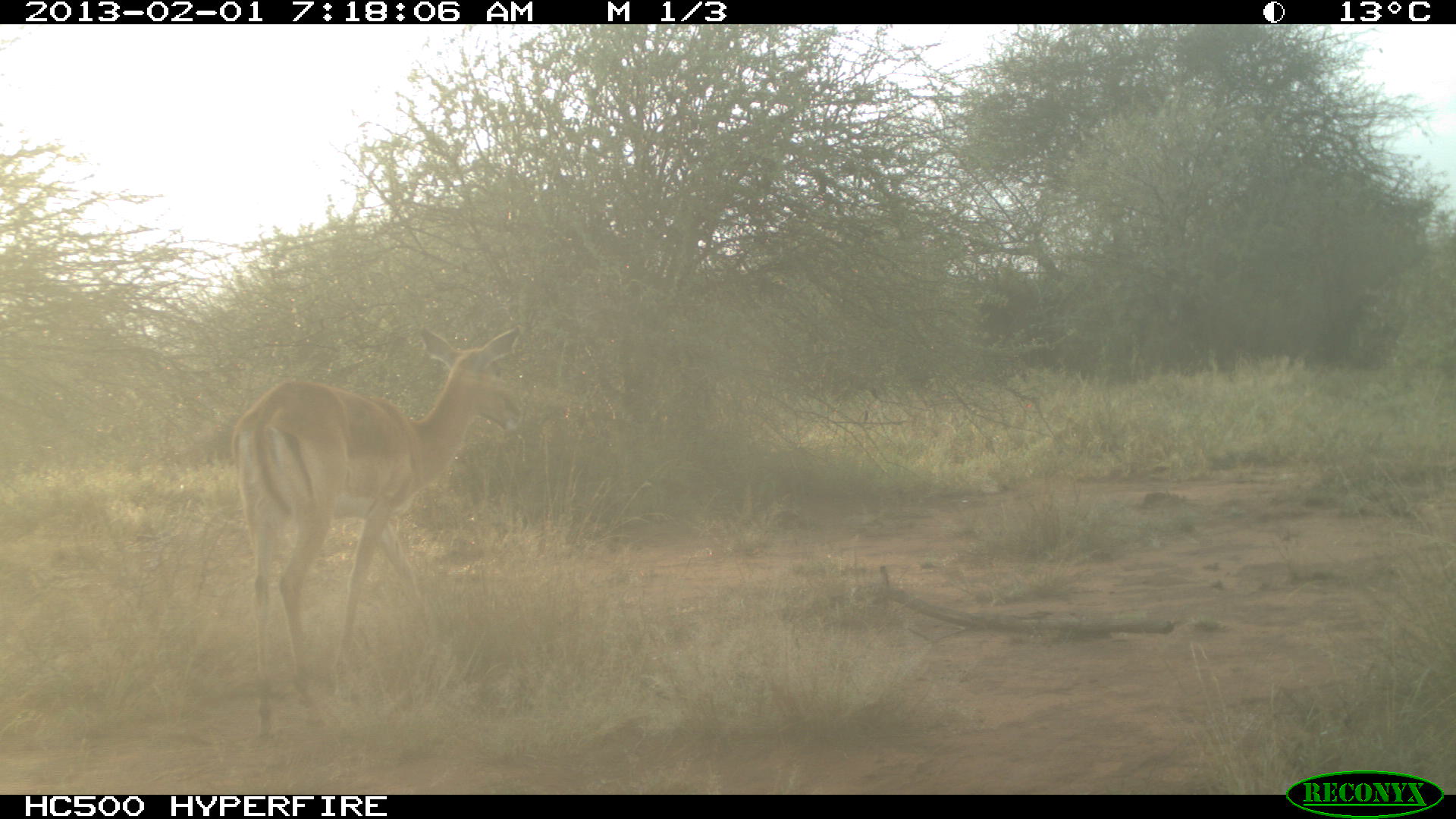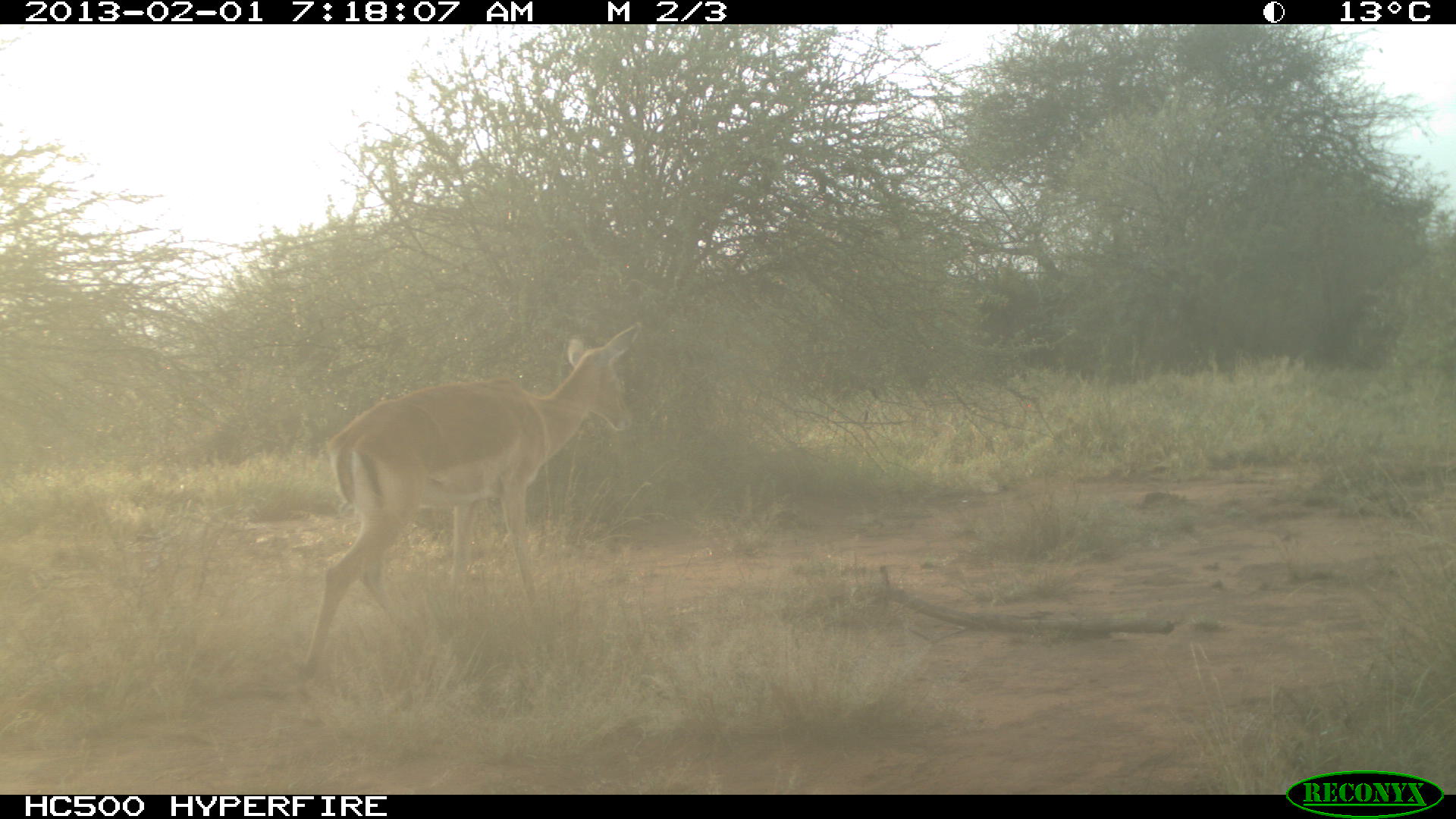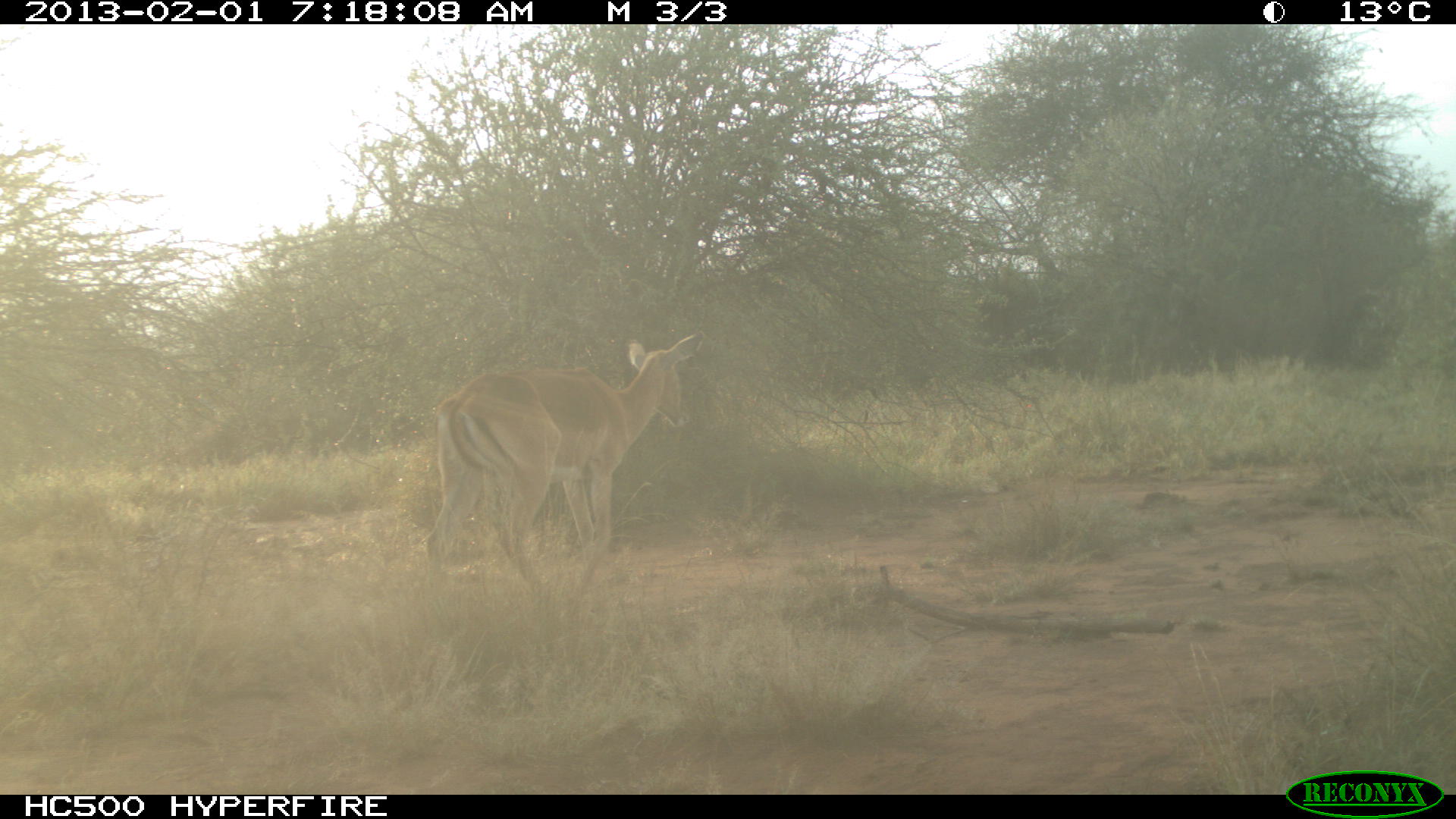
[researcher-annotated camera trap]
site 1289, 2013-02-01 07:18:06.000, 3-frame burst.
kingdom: Animalia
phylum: Chordata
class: Mammalia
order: Artiodactyla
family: Bovidae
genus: Aepyceros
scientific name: Aepyceros melampus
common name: impala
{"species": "Aepyceros melampus (impala)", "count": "1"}